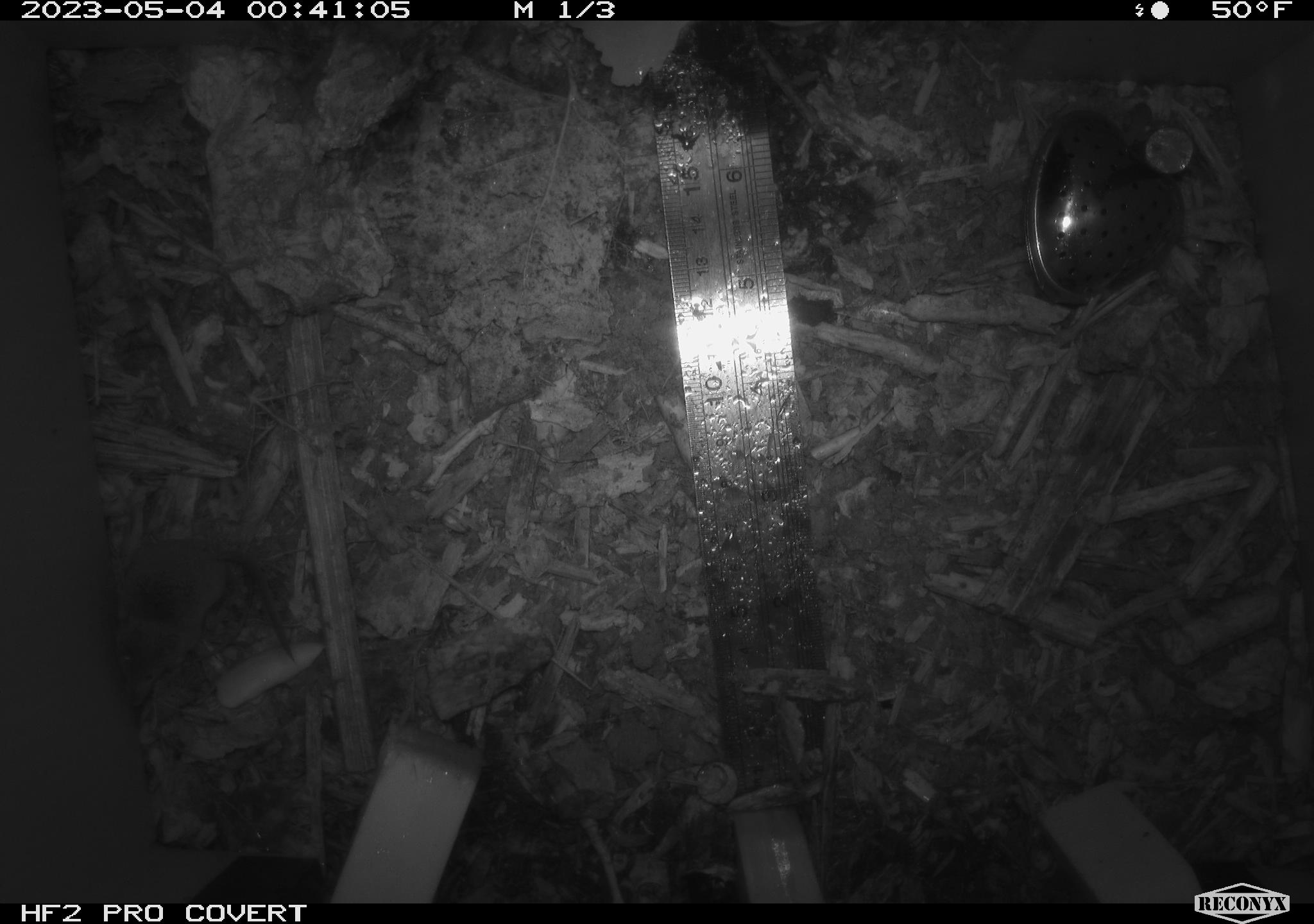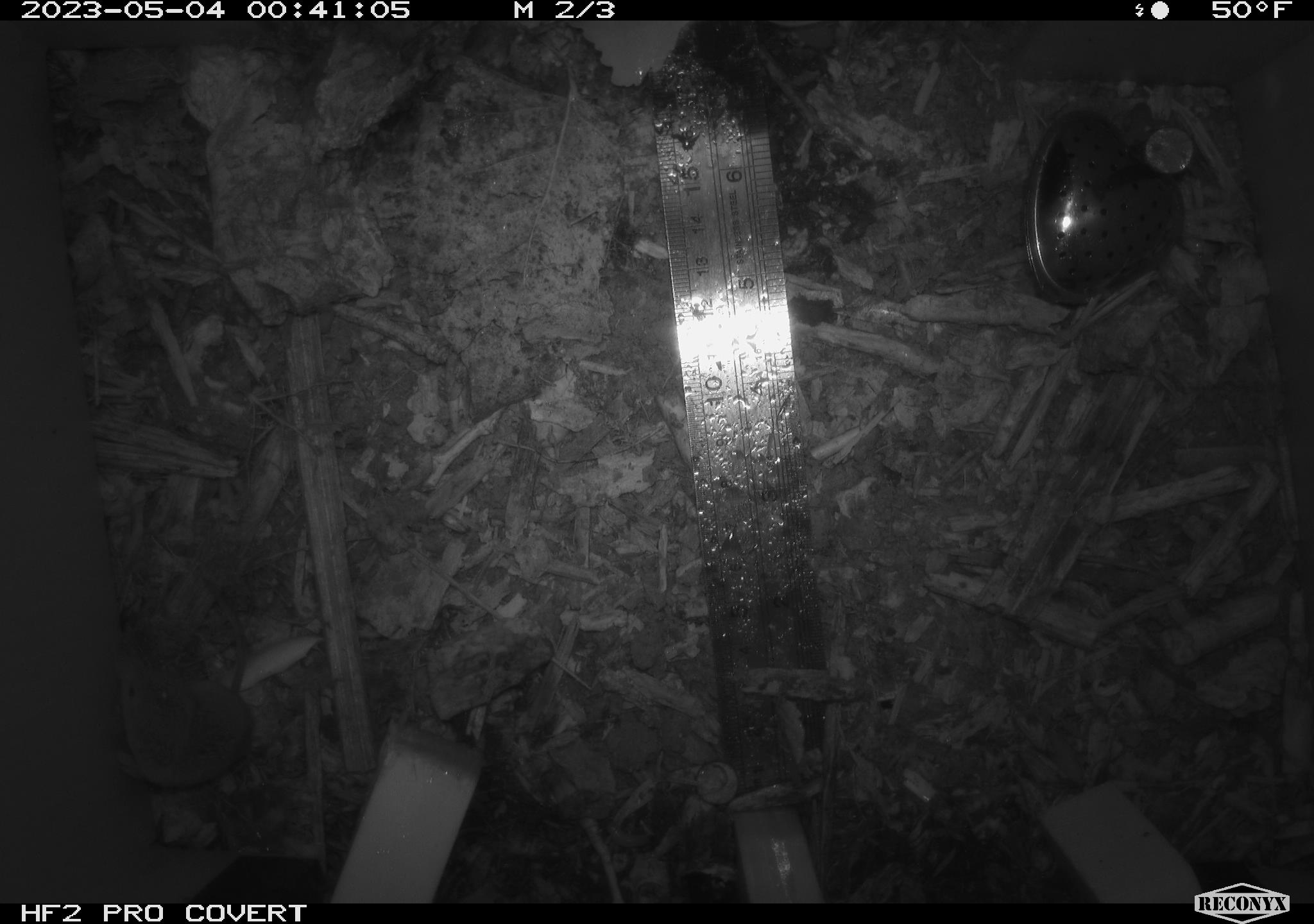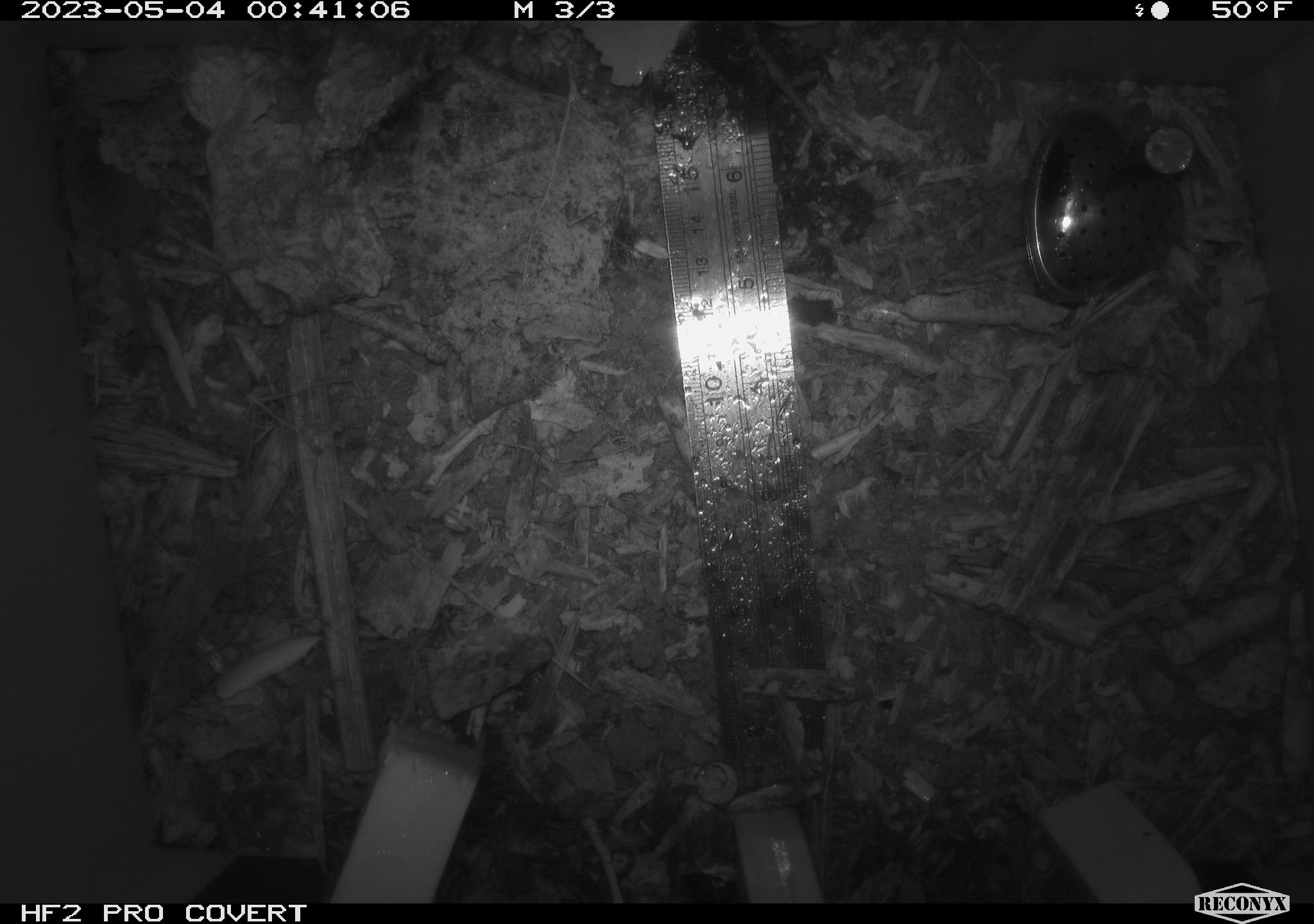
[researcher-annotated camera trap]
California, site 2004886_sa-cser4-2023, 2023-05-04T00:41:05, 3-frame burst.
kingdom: Animalia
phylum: Chordata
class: Mammalia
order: Eulipotyphla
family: Soricidae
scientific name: Soricidae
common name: shrews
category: soricidae family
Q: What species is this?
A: Soricidae family (shrews) (Soricidae).